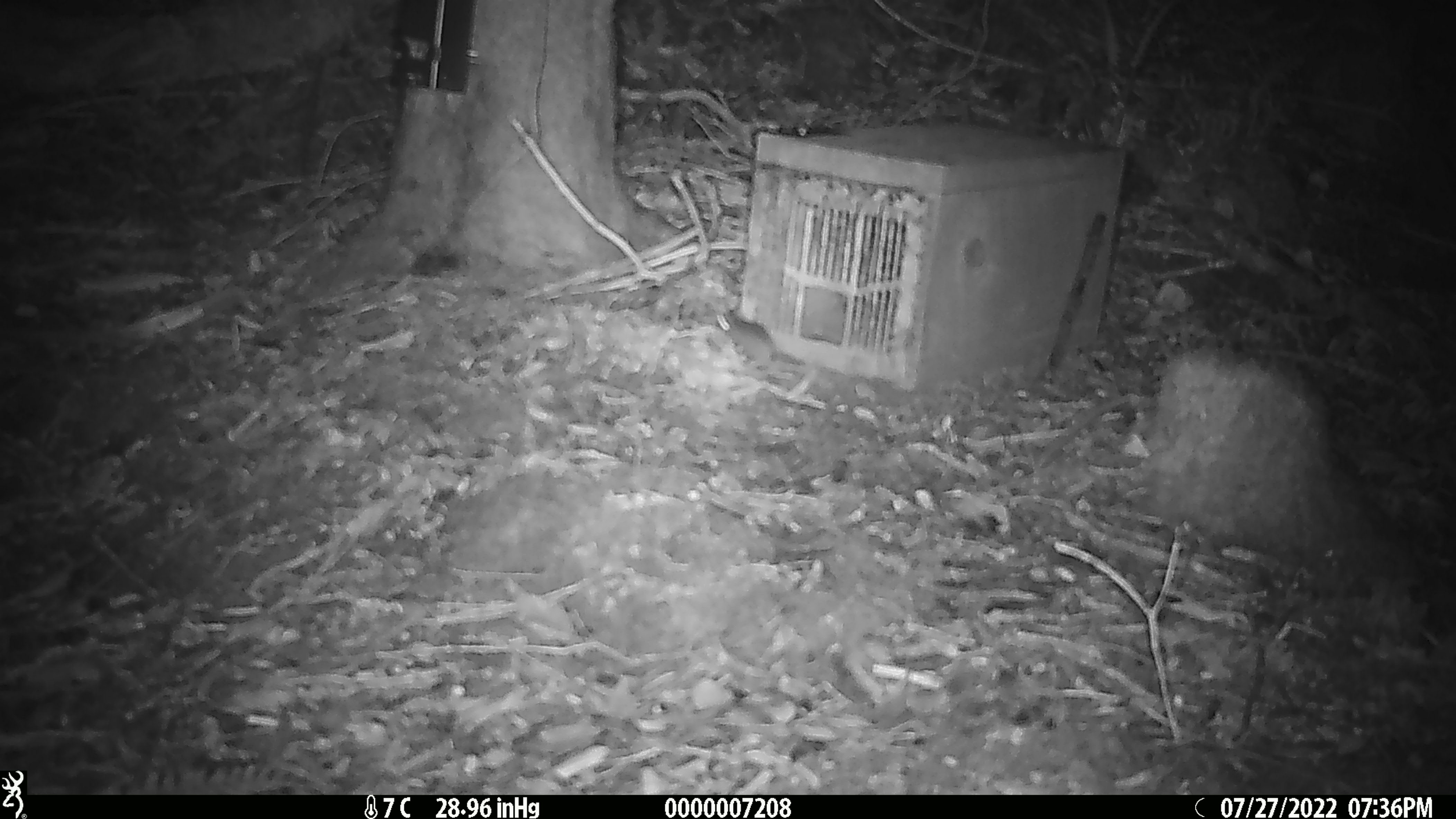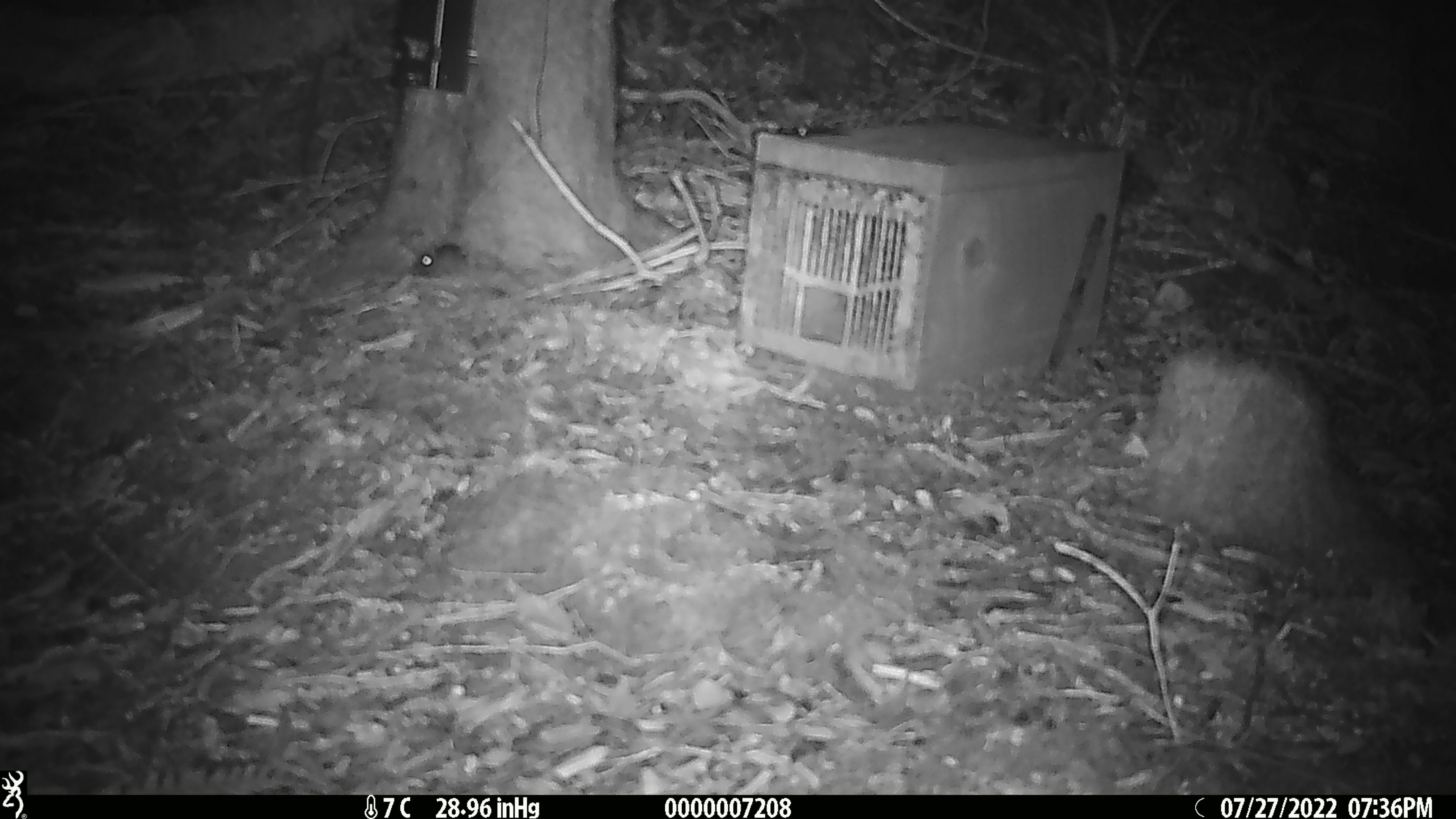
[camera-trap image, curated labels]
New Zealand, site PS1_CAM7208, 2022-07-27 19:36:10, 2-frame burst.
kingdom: Animalia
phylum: Chordata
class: Mammalia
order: Rodentia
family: Muridae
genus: Mus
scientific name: Mus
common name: mouse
Mouse (Mus).